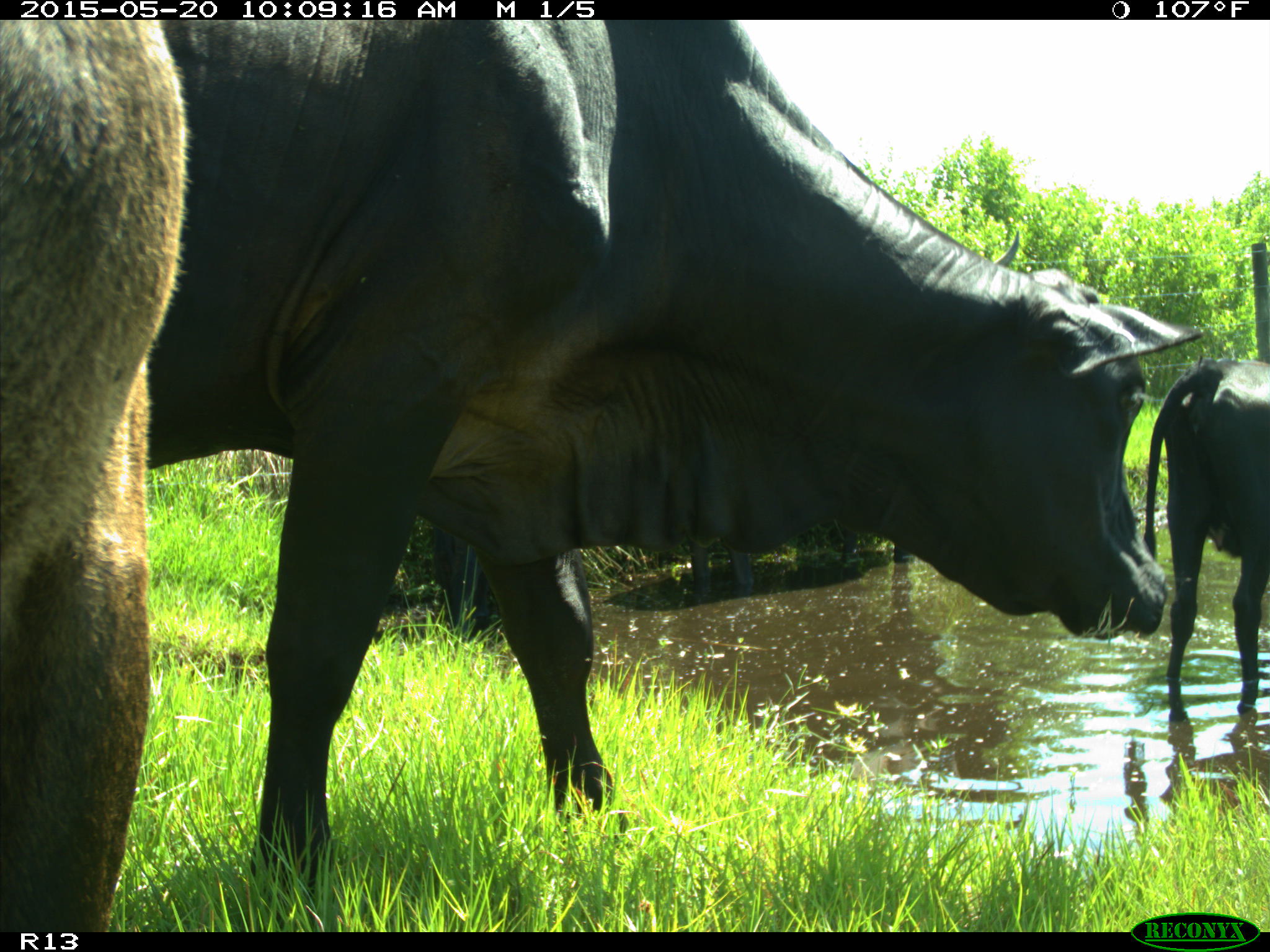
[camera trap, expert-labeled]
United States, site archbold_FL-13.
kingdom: Animalia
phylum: Chordata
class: Mammalia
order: Artiodactyla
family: Bovidae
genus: Bos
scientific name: Bos taurus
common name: domestic cow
Bos taurus (domestic cow).